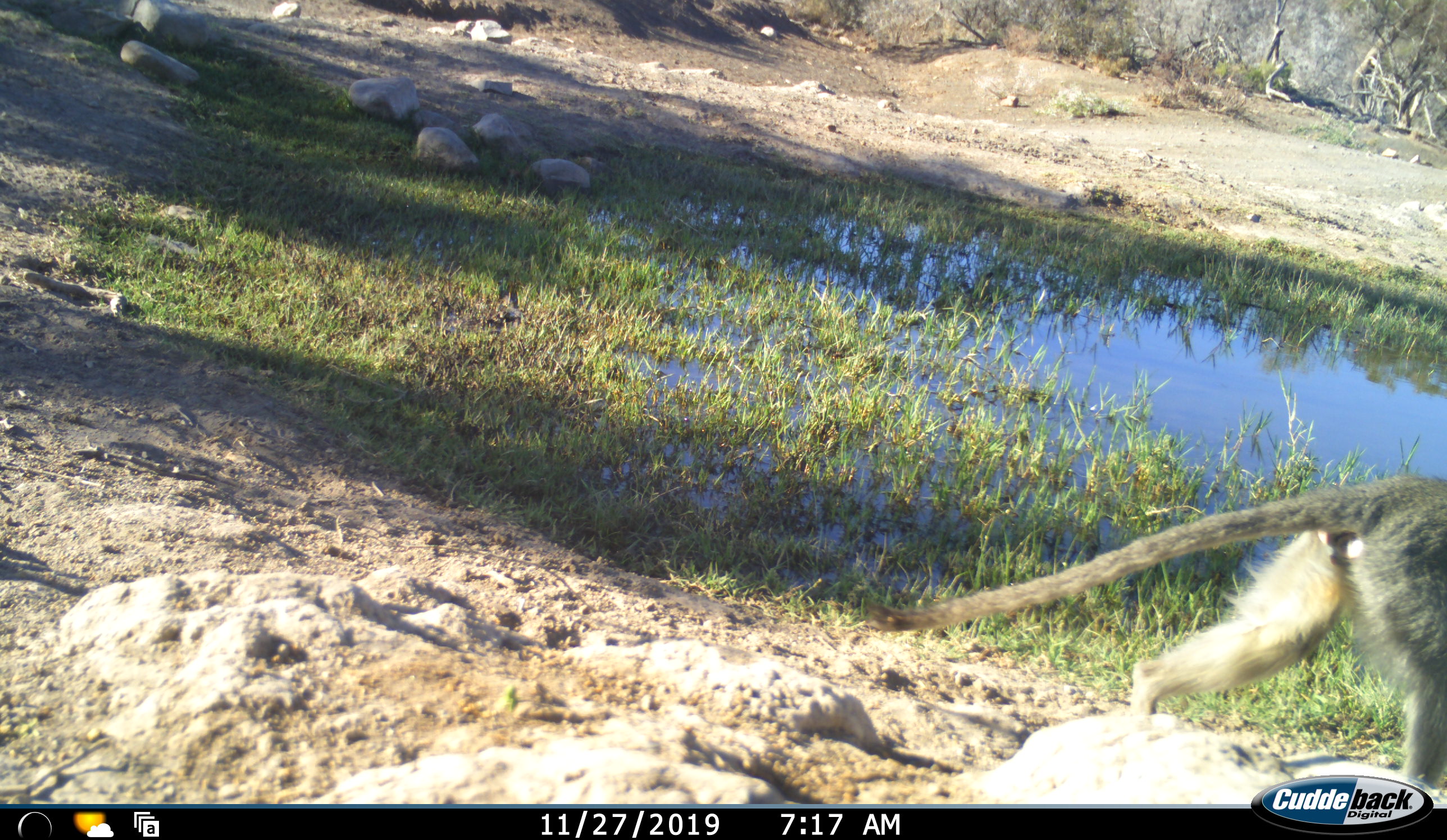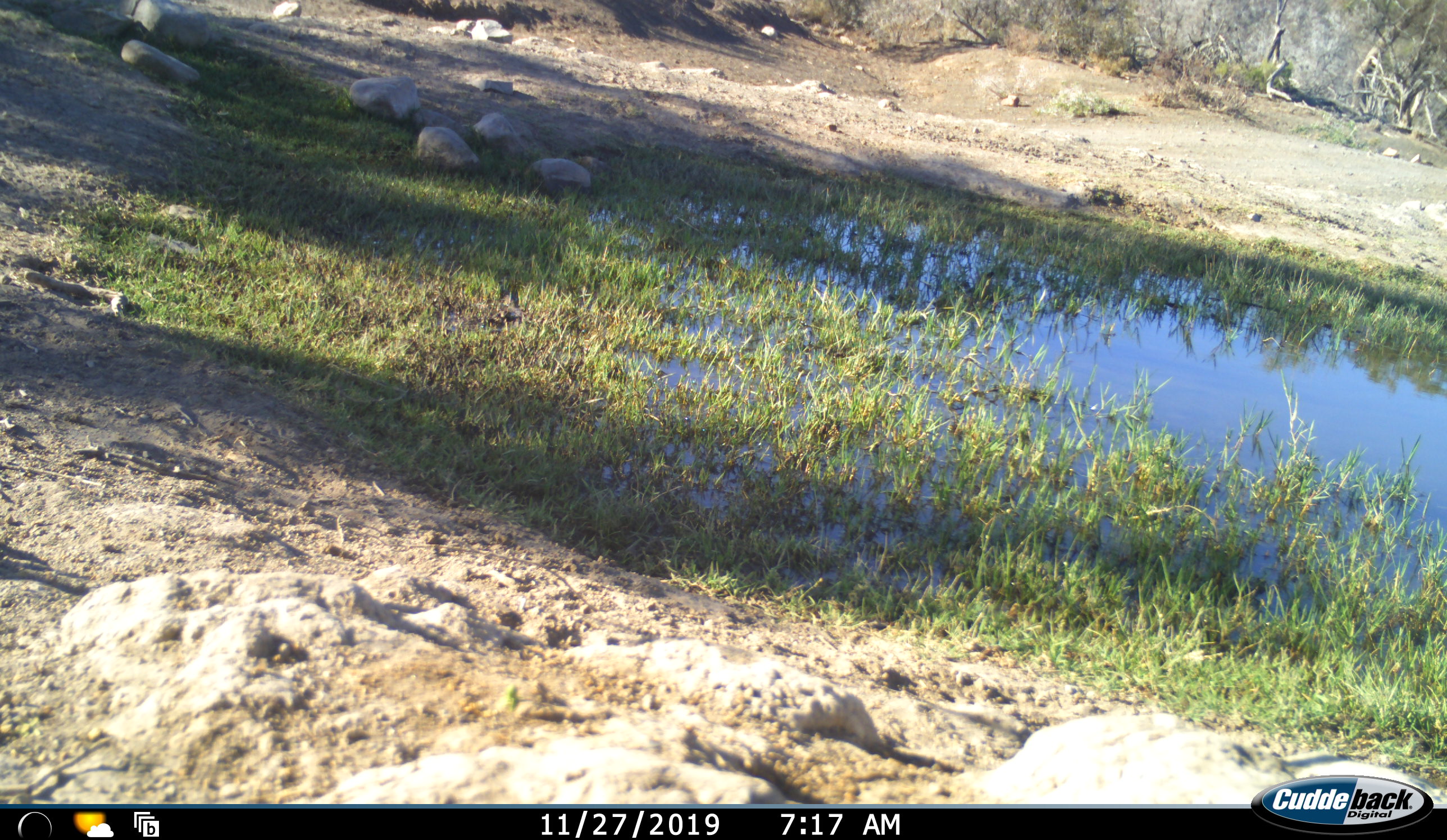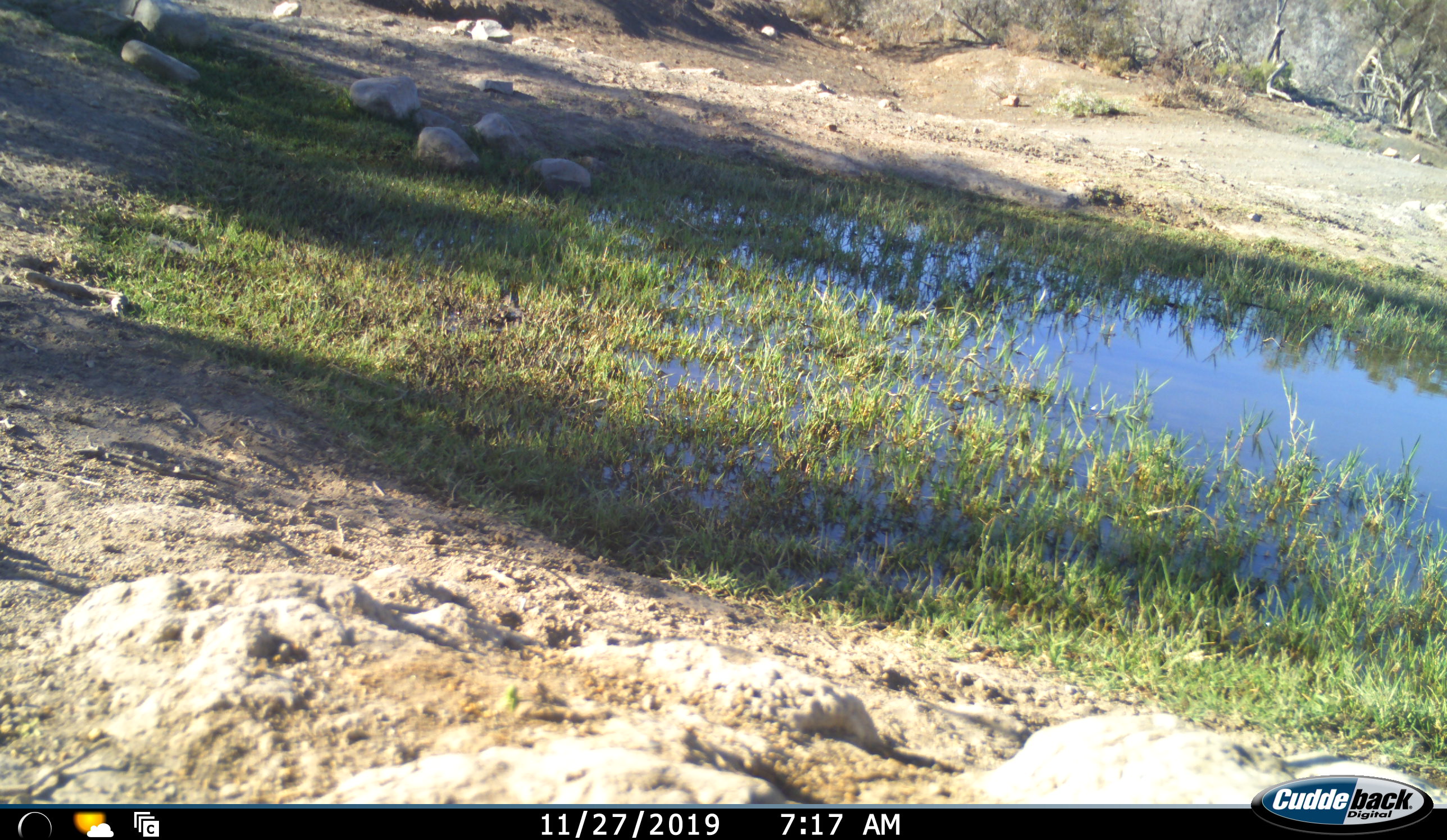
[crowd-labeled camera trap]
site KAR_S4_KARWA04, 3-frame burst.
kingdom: Animalia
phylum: Chordata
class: Mammalia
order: Primates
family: Cercopithecidae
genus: Chlorocebus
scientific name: Chlorocebus pygerythrus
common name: vervet monkey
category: monkeyvervet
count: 1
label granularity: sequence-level